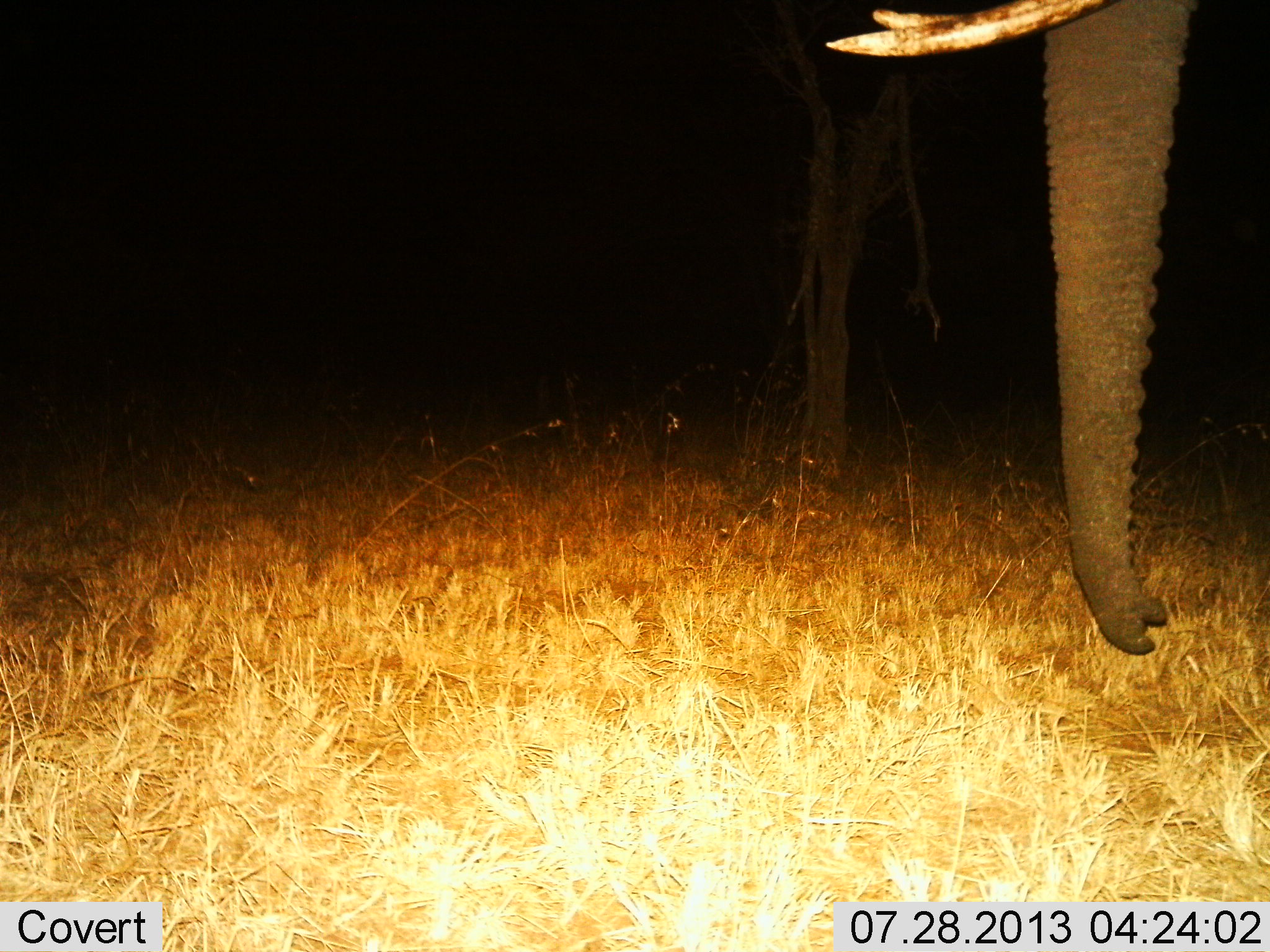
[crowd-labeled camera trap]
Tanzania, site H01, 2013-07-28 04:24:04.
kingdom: Animalia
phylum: Chordata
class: Mammalia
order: Proboscidea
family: Elephantidae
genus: Loxodonta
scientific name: Loxodonta africana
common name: african bush elephant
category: elephant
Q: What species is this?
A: Elephant (african bush elephant) (Loxodonta africana).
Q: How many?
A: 1.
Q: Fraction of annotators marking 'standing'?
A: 93%.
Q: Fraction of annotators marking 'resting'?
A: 0%.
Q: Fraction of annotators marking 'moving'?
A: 11%.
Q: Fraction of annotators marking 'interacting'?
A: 0%.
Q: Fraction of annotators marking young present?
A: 0%.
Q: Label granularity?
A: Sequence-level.